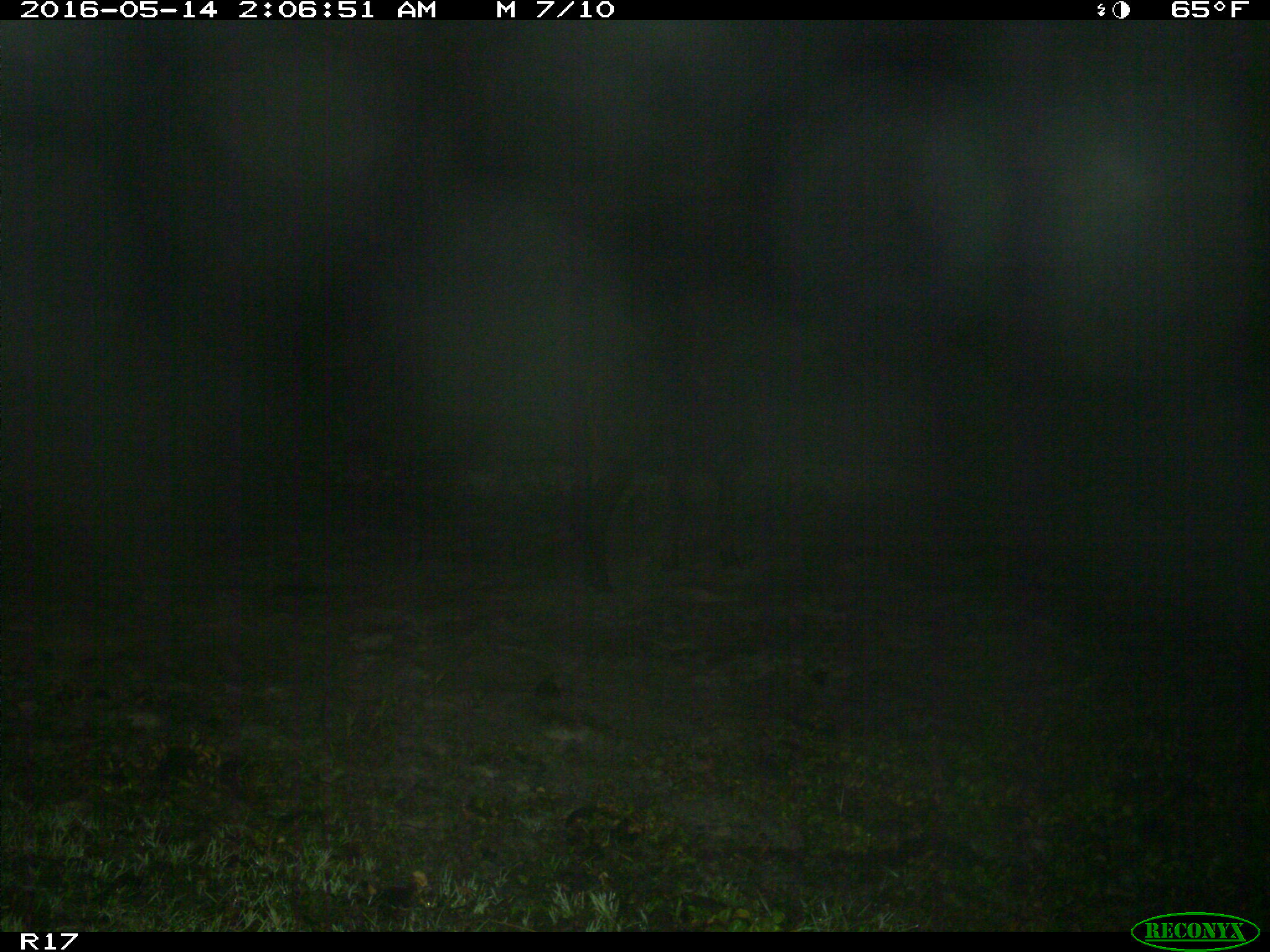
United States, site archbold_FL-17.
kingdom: Animalia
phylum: Chordata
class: Mammalia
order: Artiodactyla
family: Bovidae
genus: Bos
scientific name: Bos taurus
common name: domestic cow